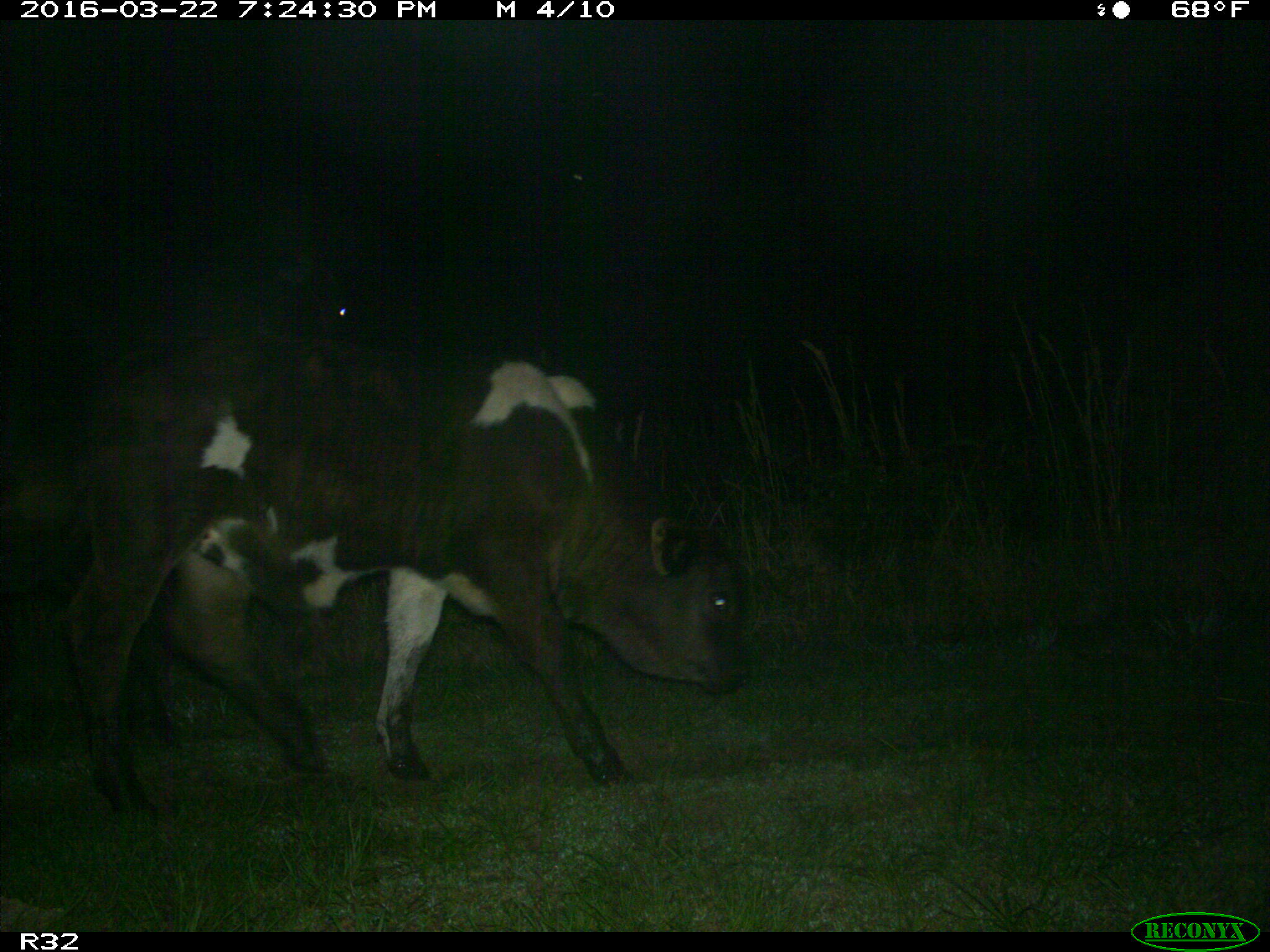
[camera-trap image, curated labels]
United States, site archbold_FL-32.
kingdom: Animalia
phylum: Chordata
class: Mammalia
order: Artiodactyla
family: Bovidae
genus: Bos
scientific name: Bos taurus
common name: domestic cow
Bos taurus (domestic cow).